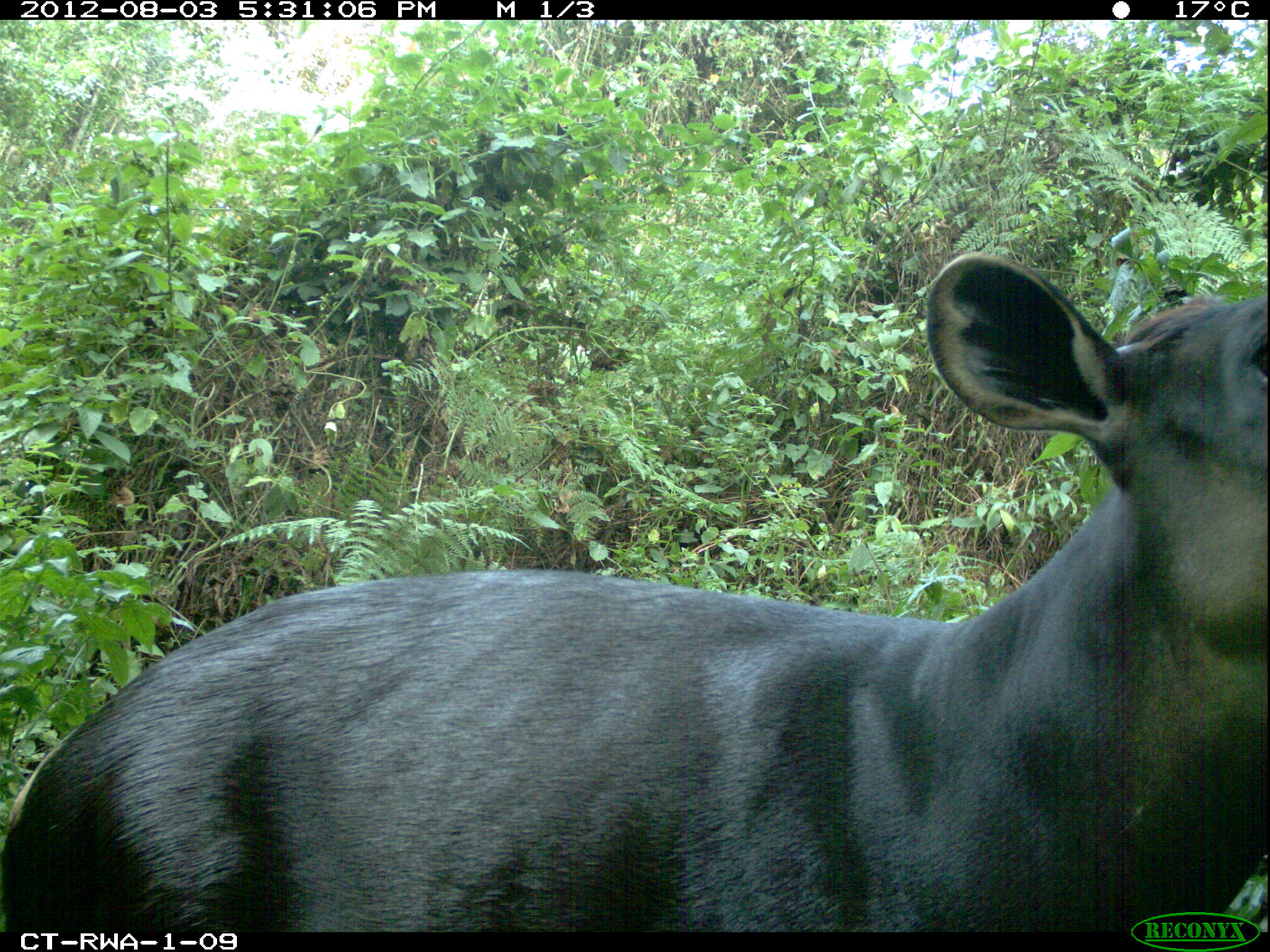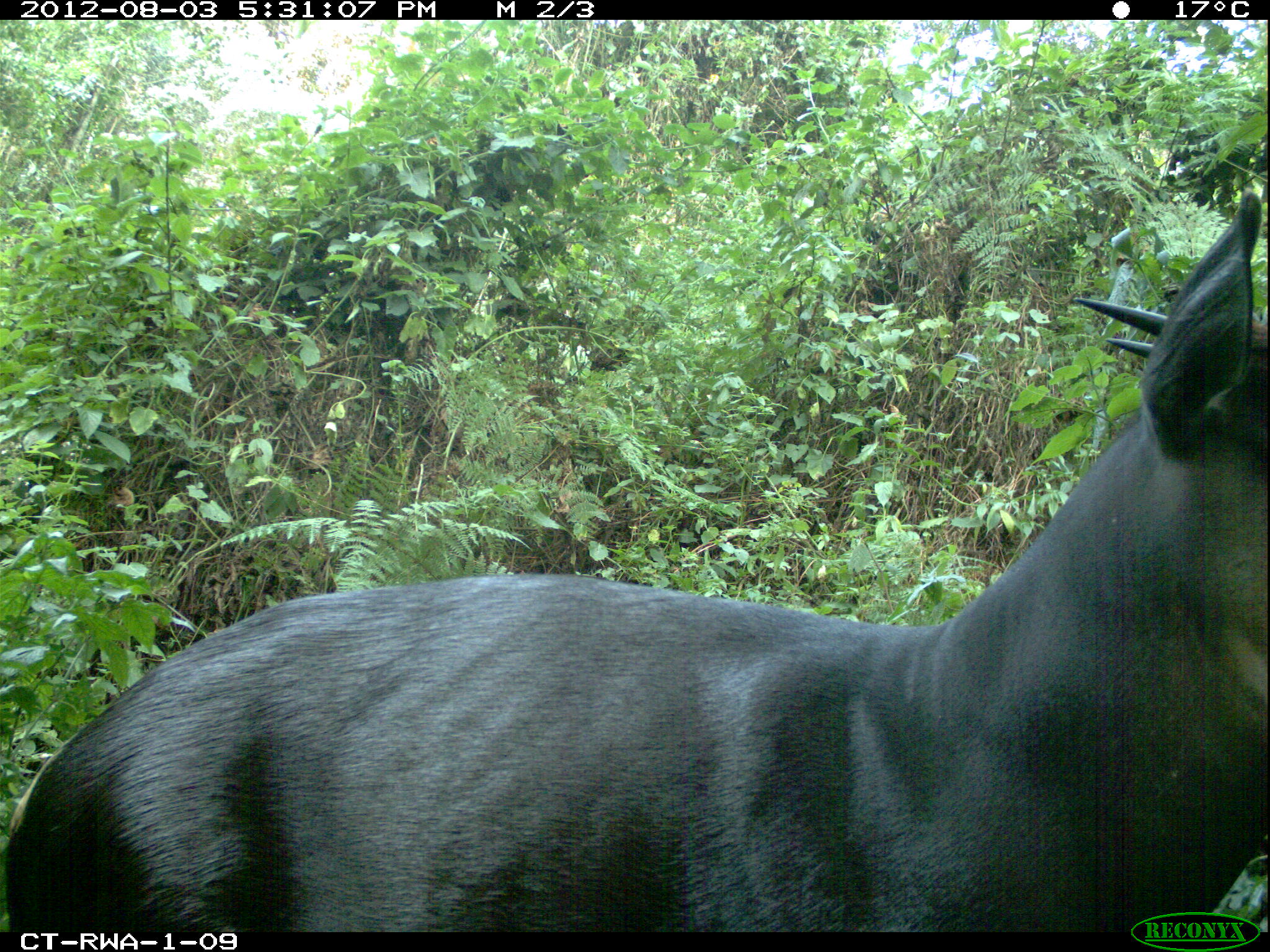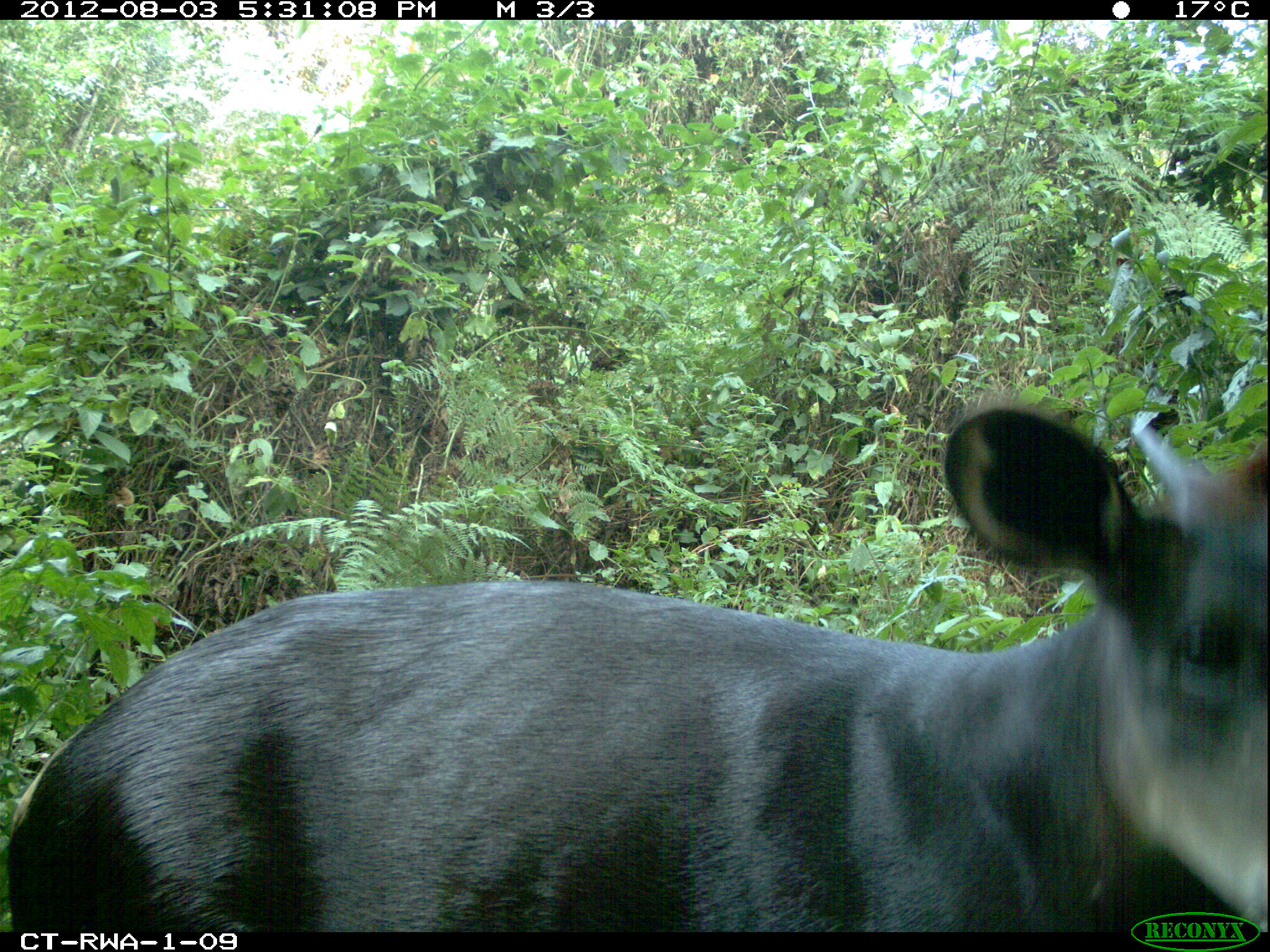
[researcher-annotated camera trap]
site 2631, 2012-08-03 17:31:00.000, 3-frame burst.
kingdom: Animalia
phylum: Chordata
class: Mammalia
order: Artiodactyla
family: Bovidae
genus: Cephalophus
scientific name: Cephalophus silvicultor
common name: light-backed duiker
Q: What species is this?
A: Cephalophus silvicultor (light-backed duiker).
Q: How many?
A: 1.